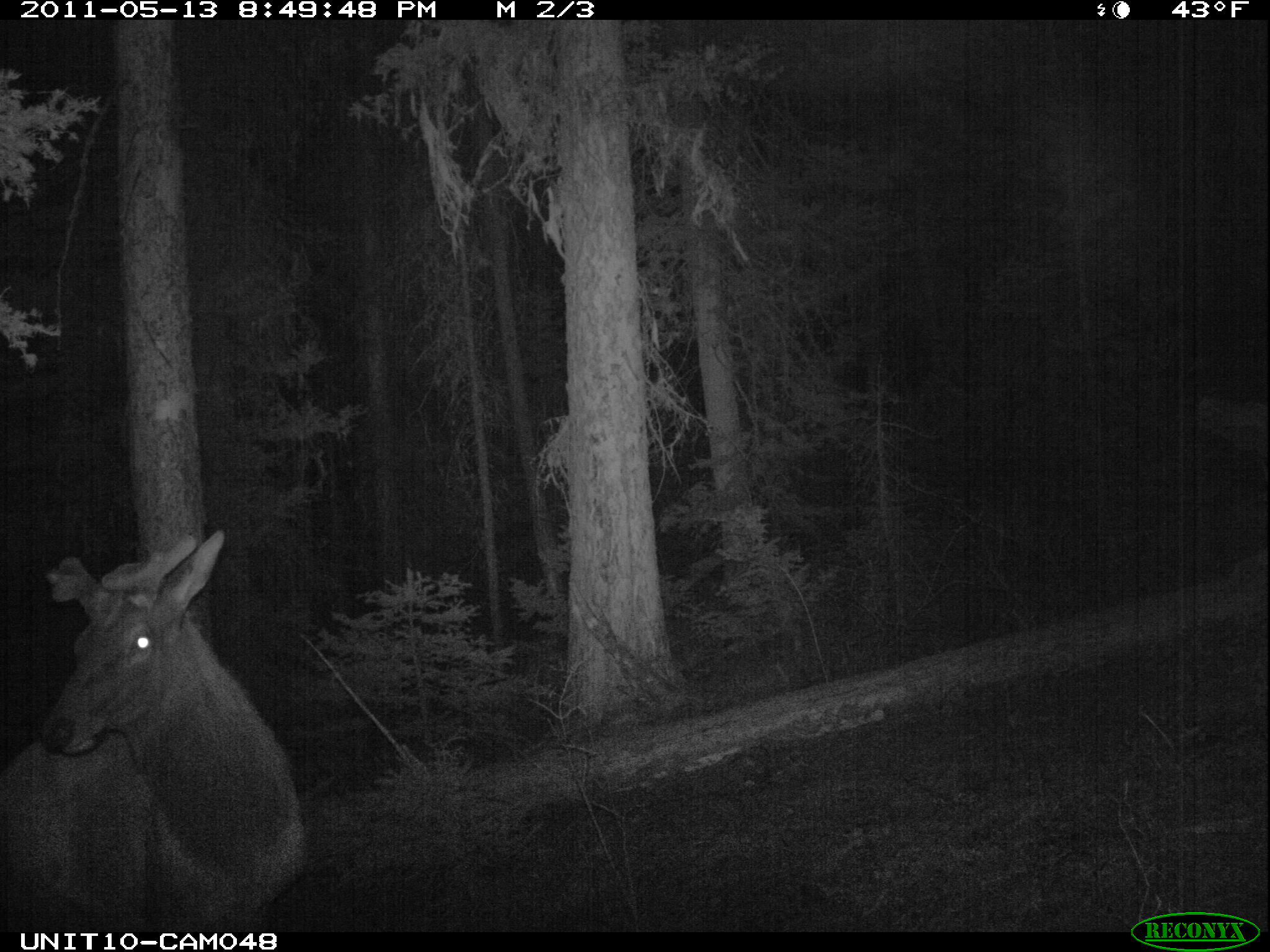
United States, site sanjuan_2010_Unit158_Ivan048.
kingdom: Animalia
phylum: Chordata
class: Mammalia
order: Artiodactyla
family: Cervidae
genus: Cervus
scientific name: Cervus elaphus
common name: red deer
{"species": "Cervus elaphus (red deer)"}